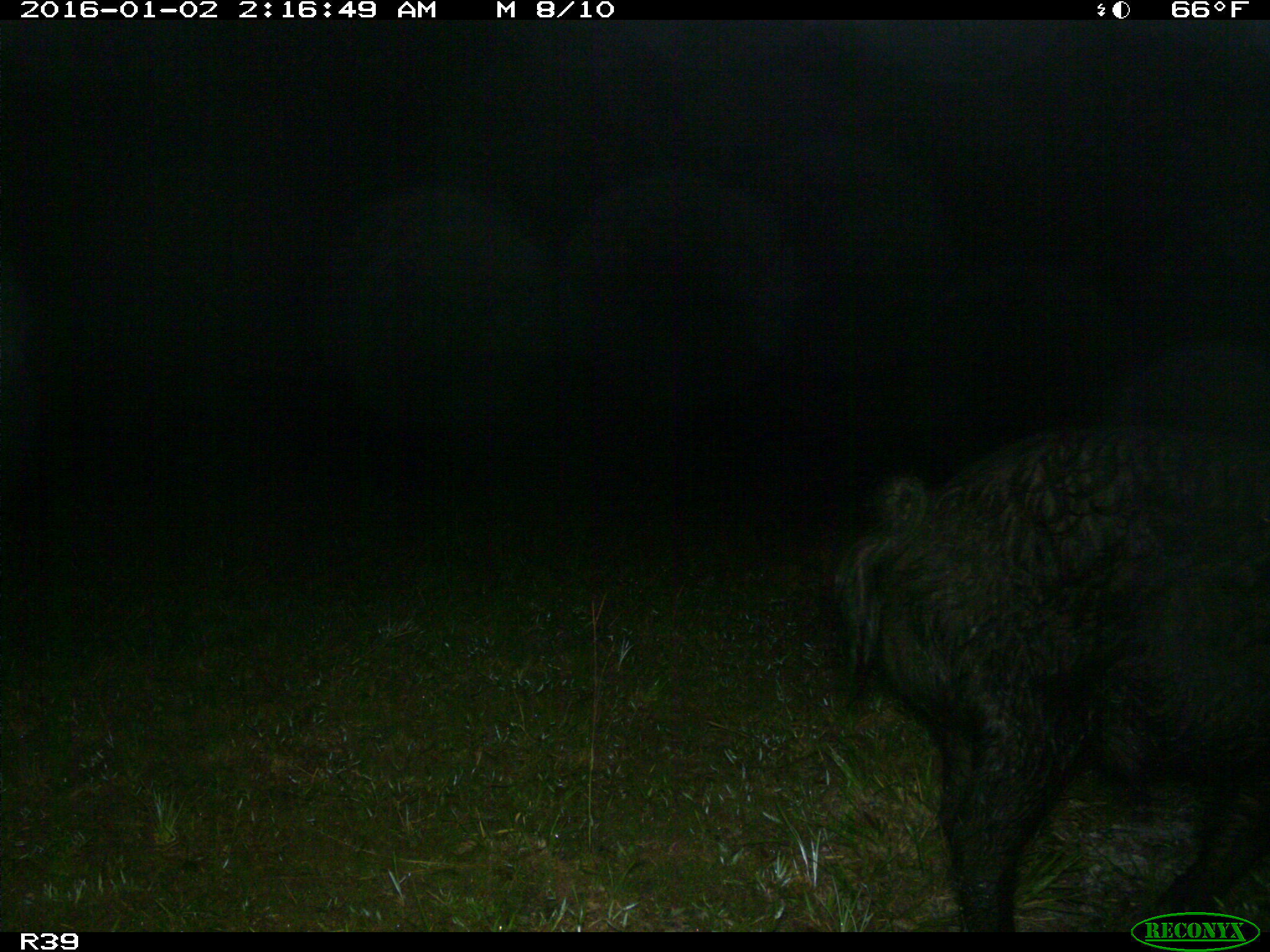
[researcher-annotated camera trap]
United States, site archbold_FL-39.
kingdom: Animalia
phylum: Chordata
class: Mammalia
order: Artiodactyla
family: Suidae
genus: Sus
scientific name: Sus scrofa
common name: wild boar